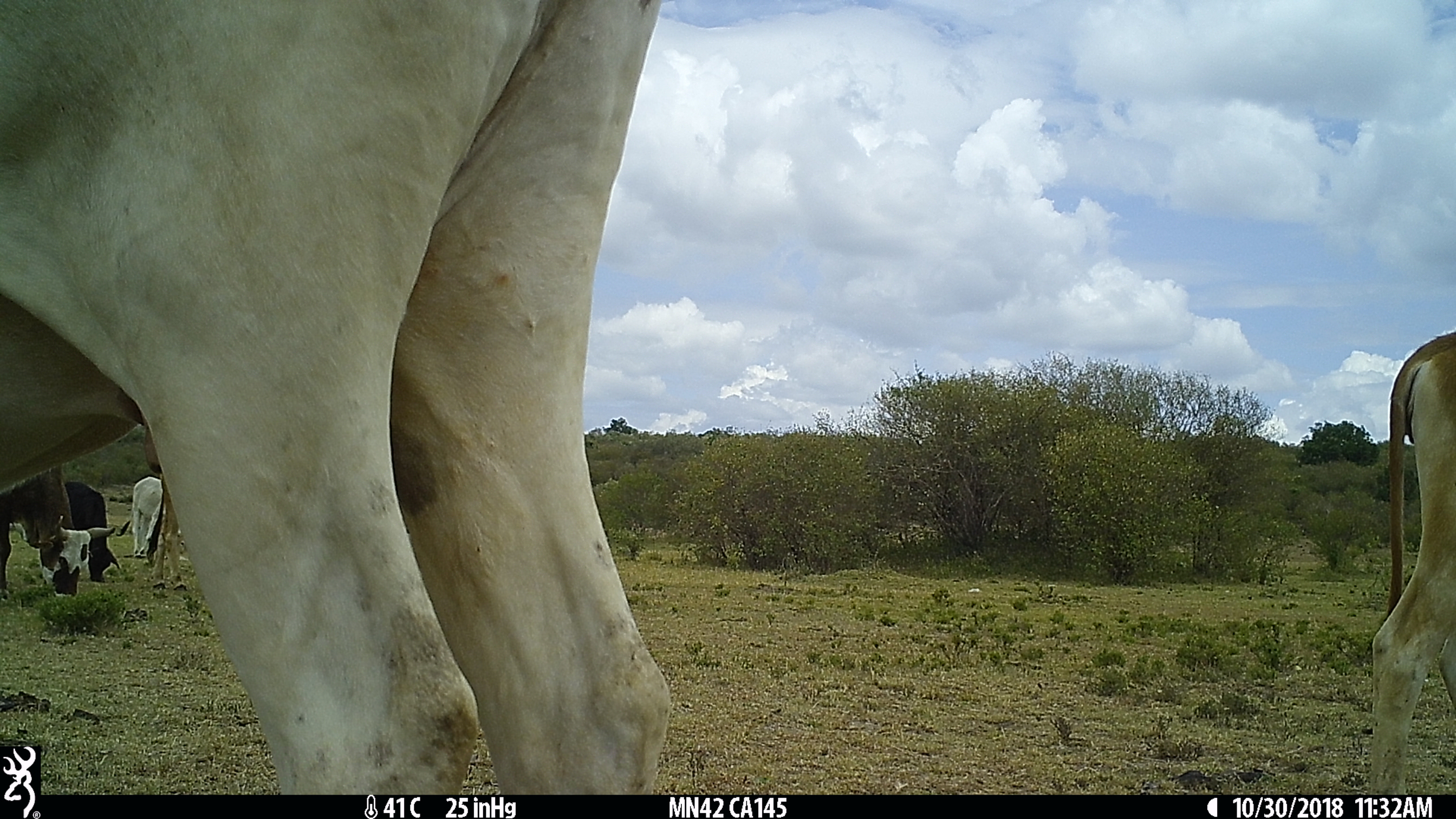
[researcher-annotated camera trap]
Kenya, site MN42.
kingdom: Animalia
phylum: Chordata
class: Mammalia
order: Artiodactyla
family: Bovidae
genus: Bos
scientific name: Bos taurus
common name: cattle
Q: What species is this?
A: Cattle (Bos taurus).